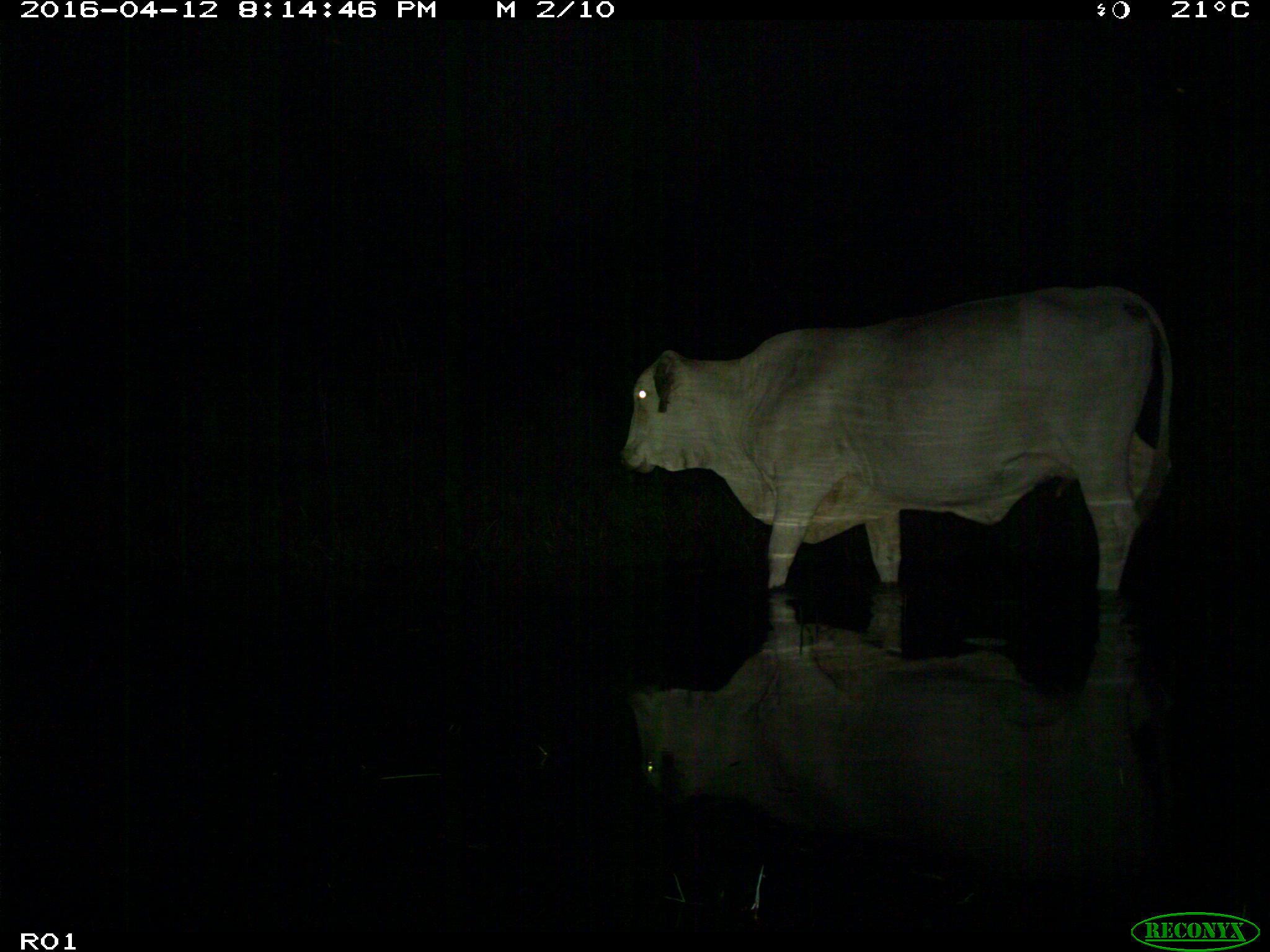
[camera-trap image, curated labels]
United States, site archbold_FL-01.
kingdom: Animalia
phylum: Chordata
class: Mammalia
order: Artiodactyla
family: Bovidae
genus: Bos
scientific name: Bos taurus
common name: domestic cow